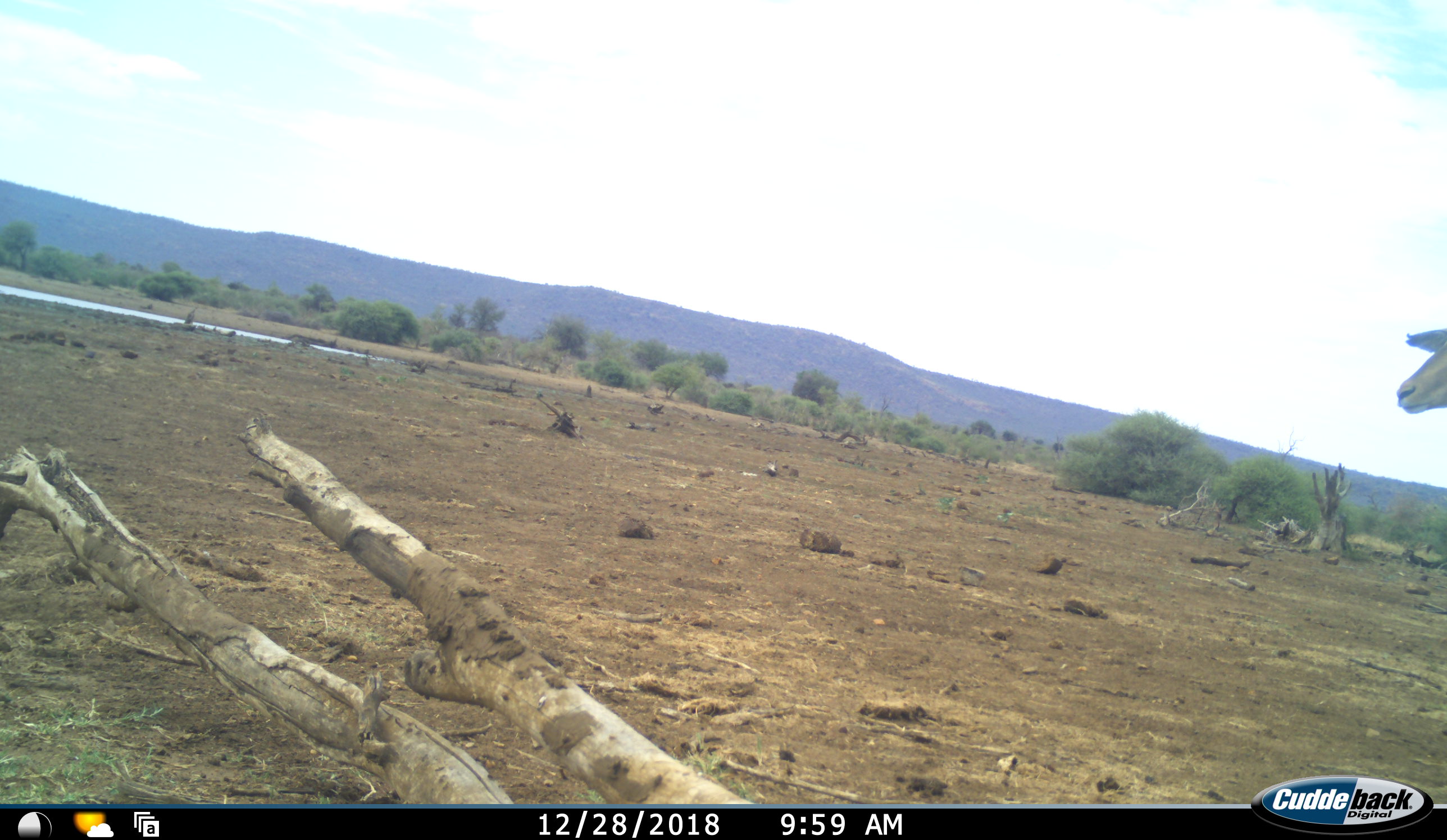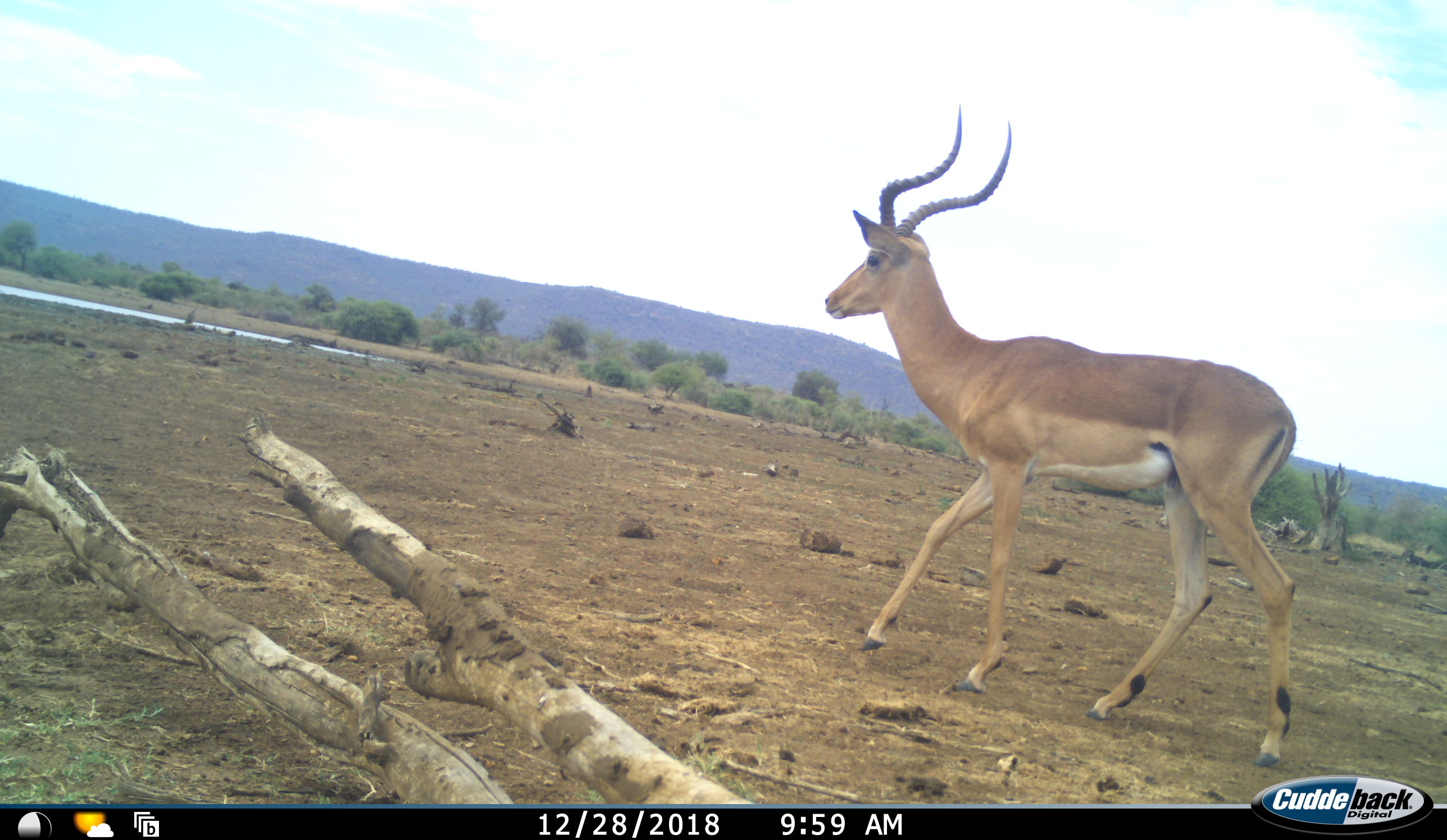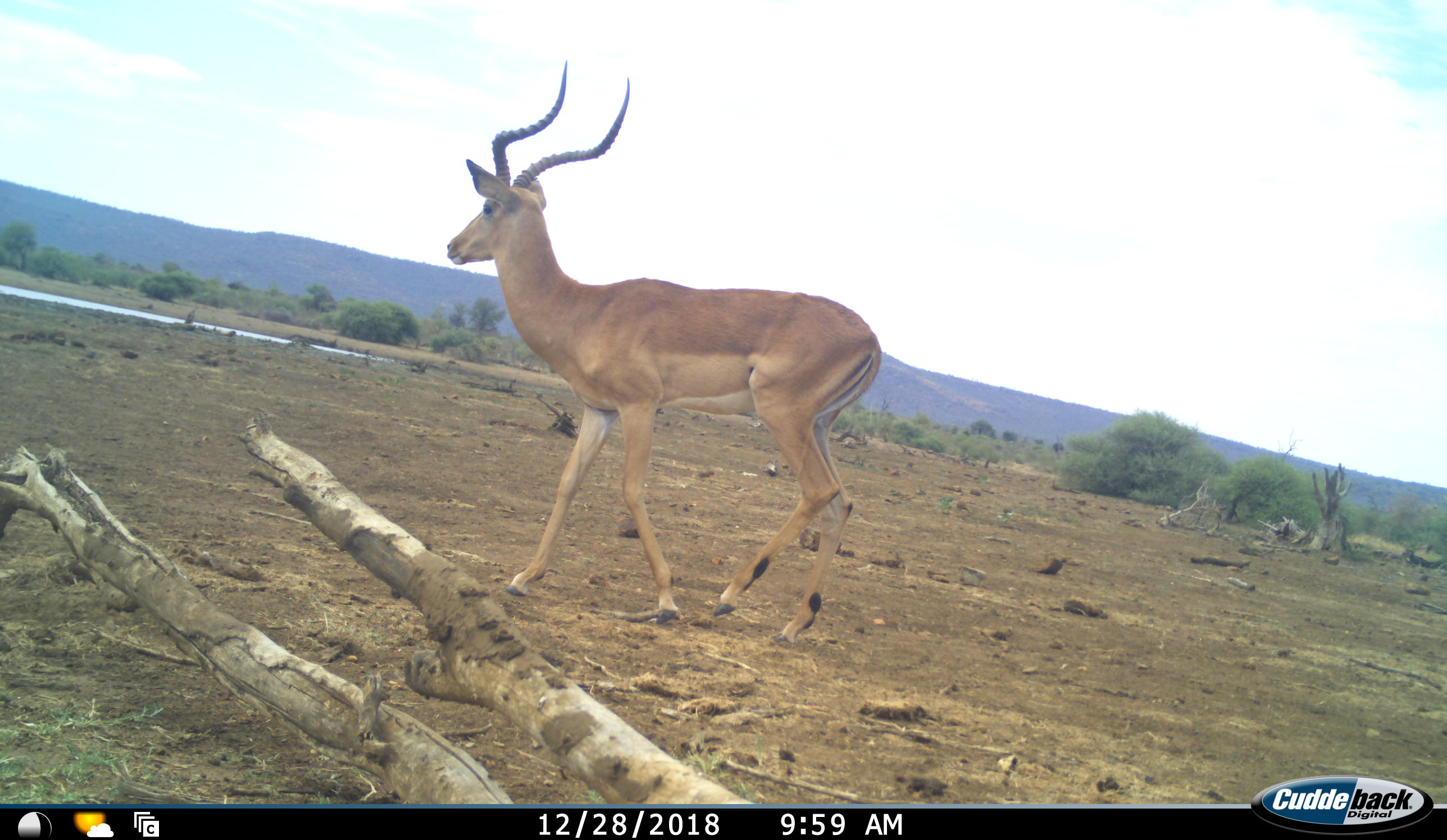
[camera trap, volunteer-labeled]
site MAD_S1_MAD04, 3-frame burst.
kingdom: Animalia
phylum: Chordata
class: Mammalia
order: Artiodactyla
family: Bovidae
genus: Aepyceros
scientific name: Aepyceros melampus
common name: impala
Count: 1.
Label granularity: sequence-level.